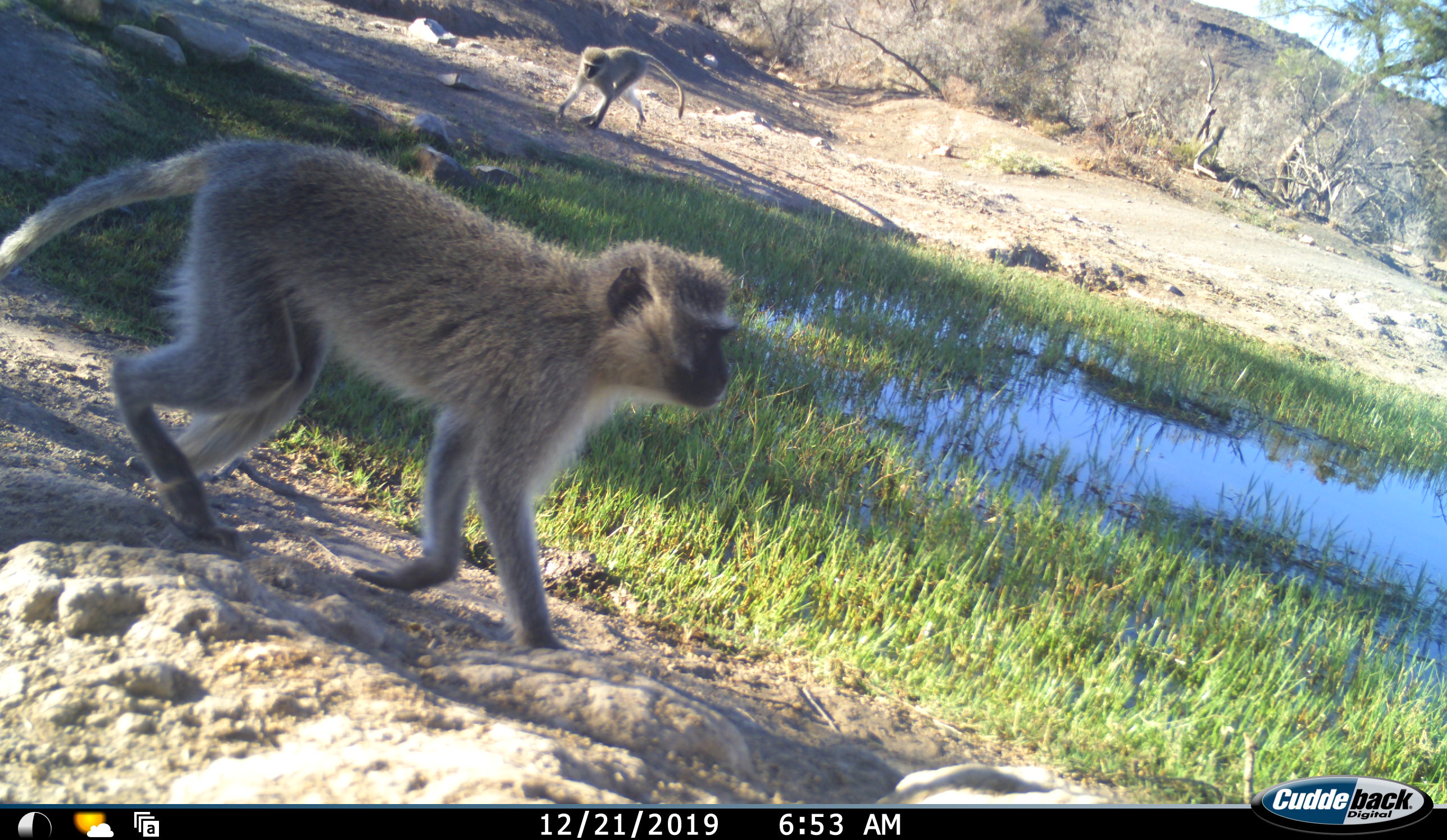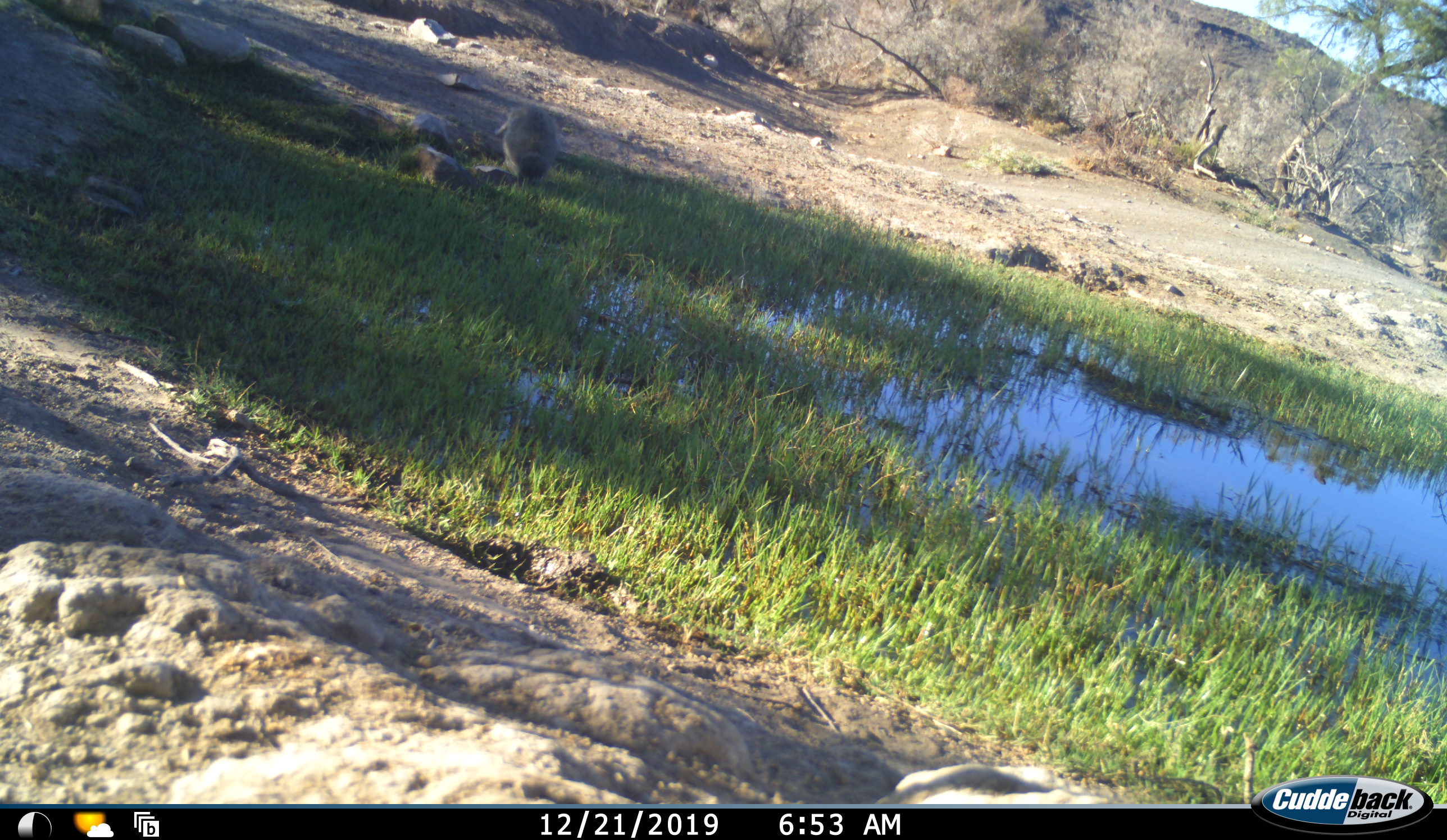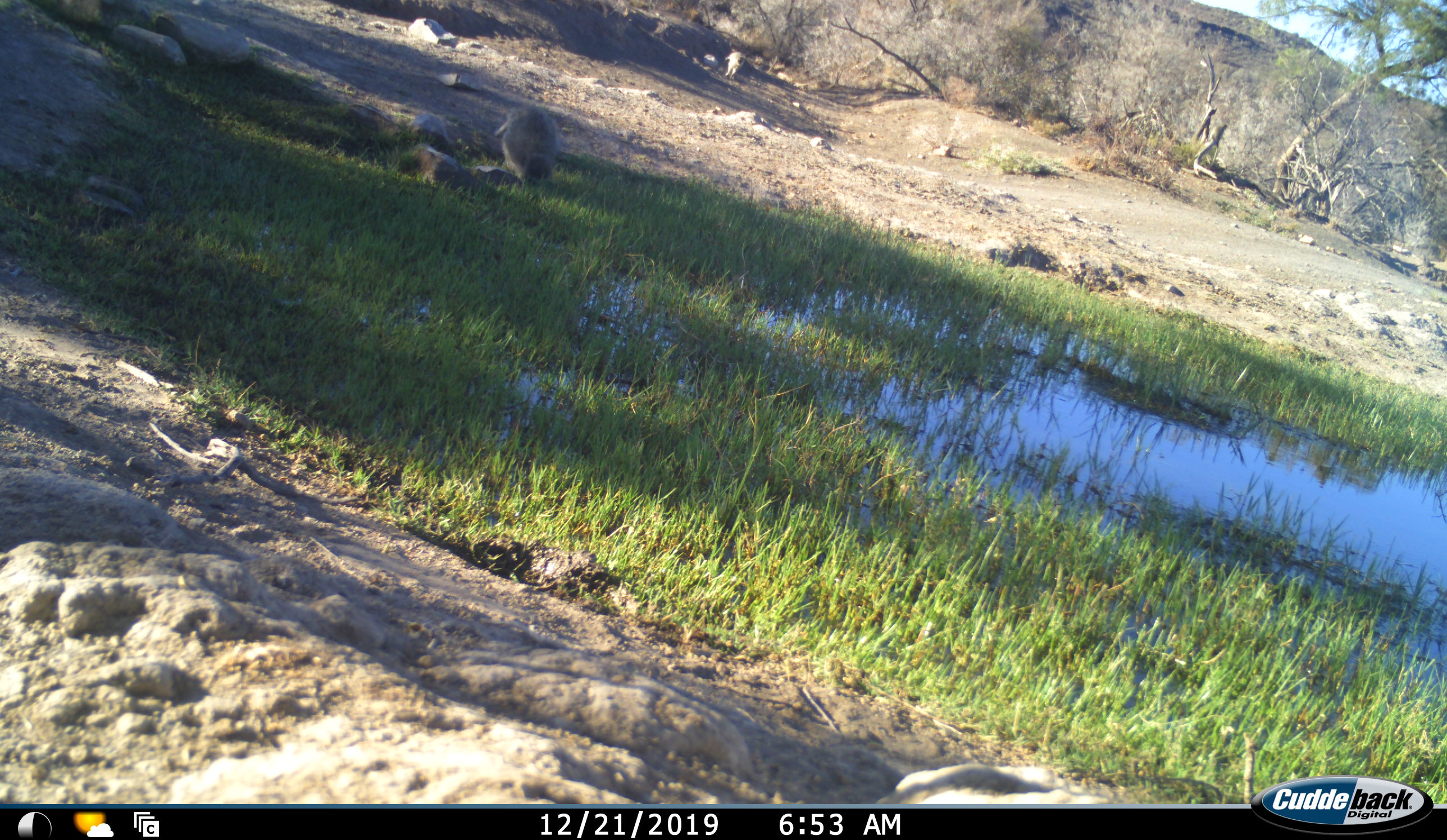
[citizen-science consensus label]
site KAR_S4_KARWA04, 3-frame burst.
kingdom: Animalia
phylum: Chordata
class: Mammalia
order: Primates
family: Cercopithecidae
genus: Chlorocebus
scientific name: Chlorocebus pygerythrus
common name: vervet monkey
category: monkeyvervet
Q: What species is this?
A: Monkeyvervet (vervet monkey) (Chlorocebus pygerythrus).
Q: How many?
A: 3.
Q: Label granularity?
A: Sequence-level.